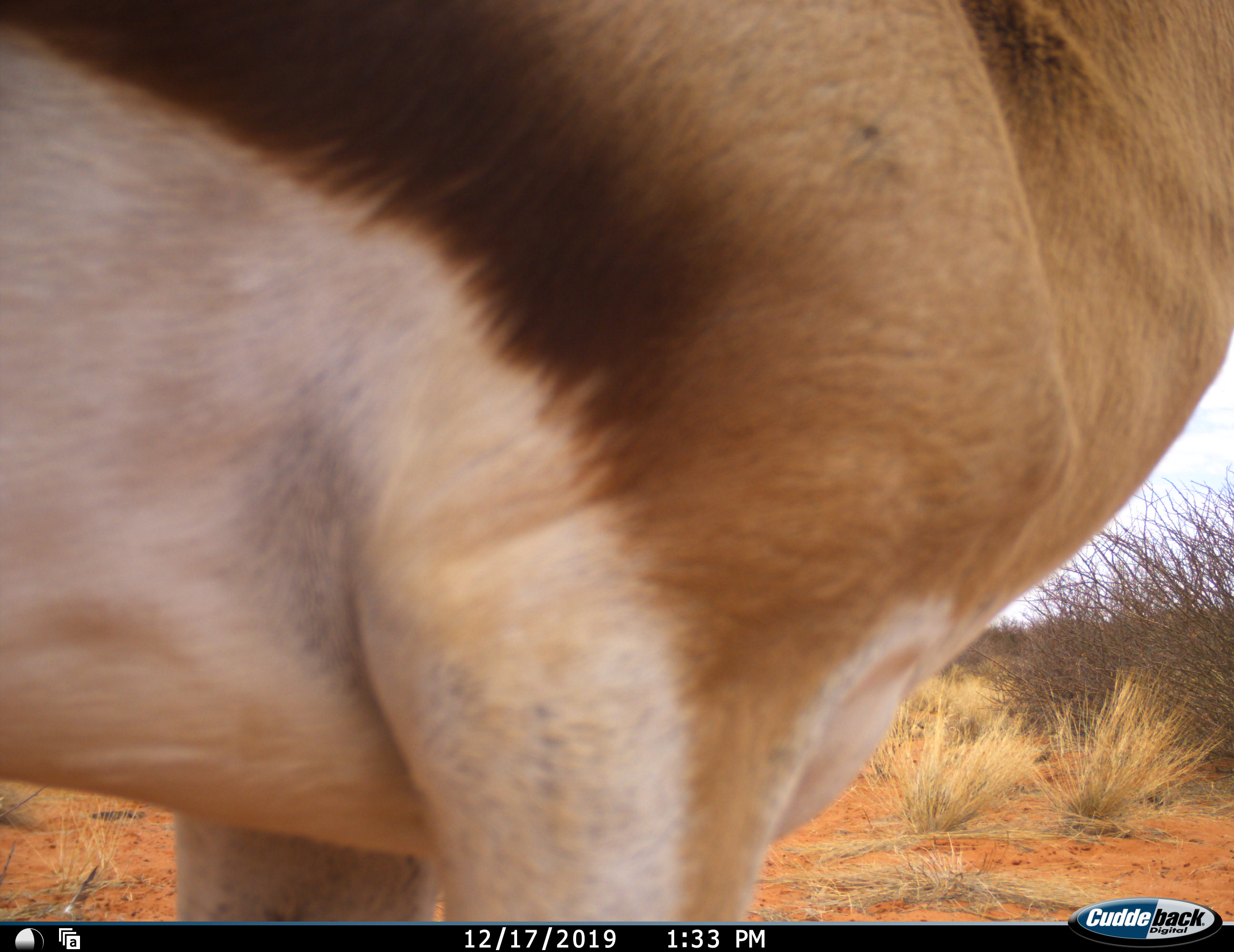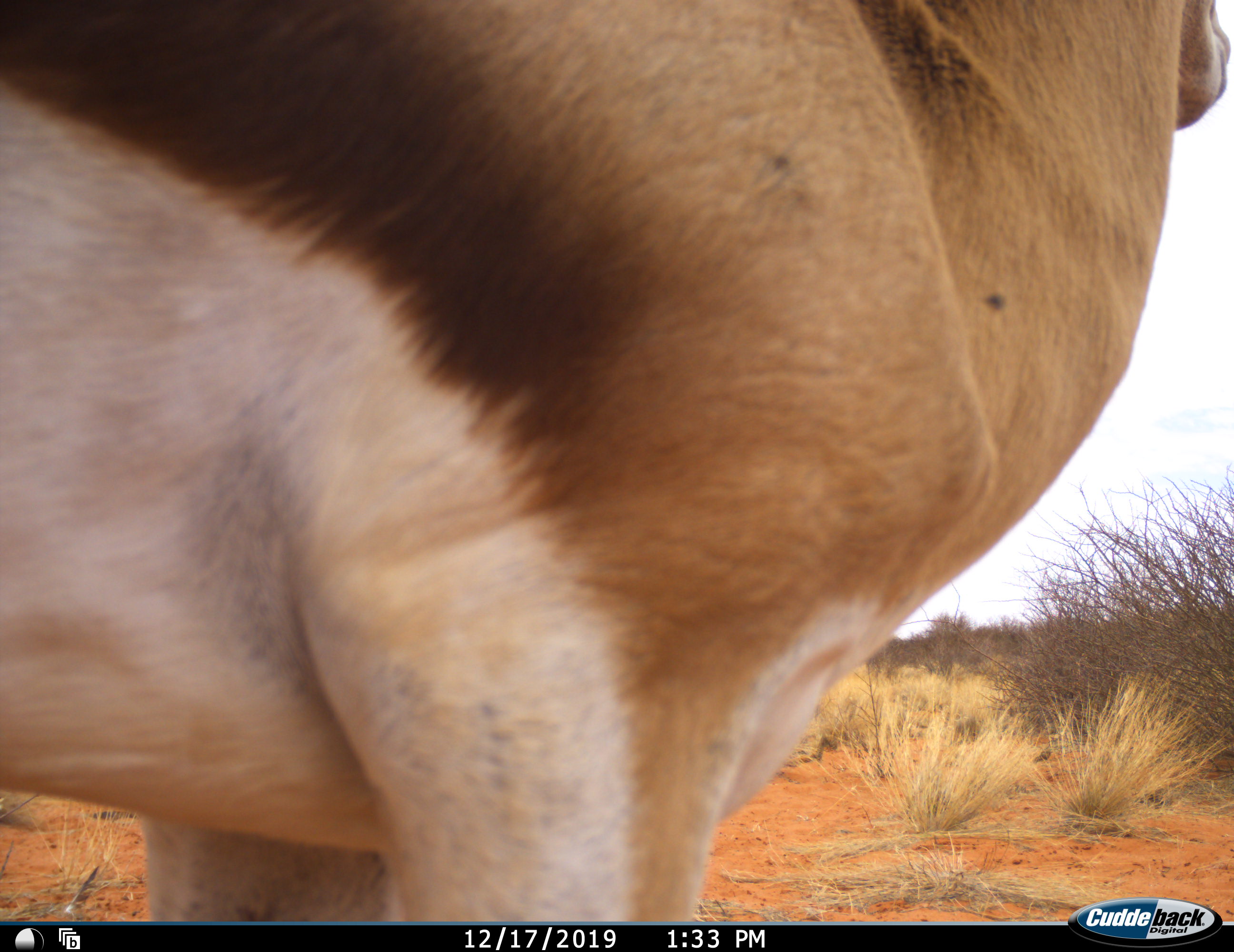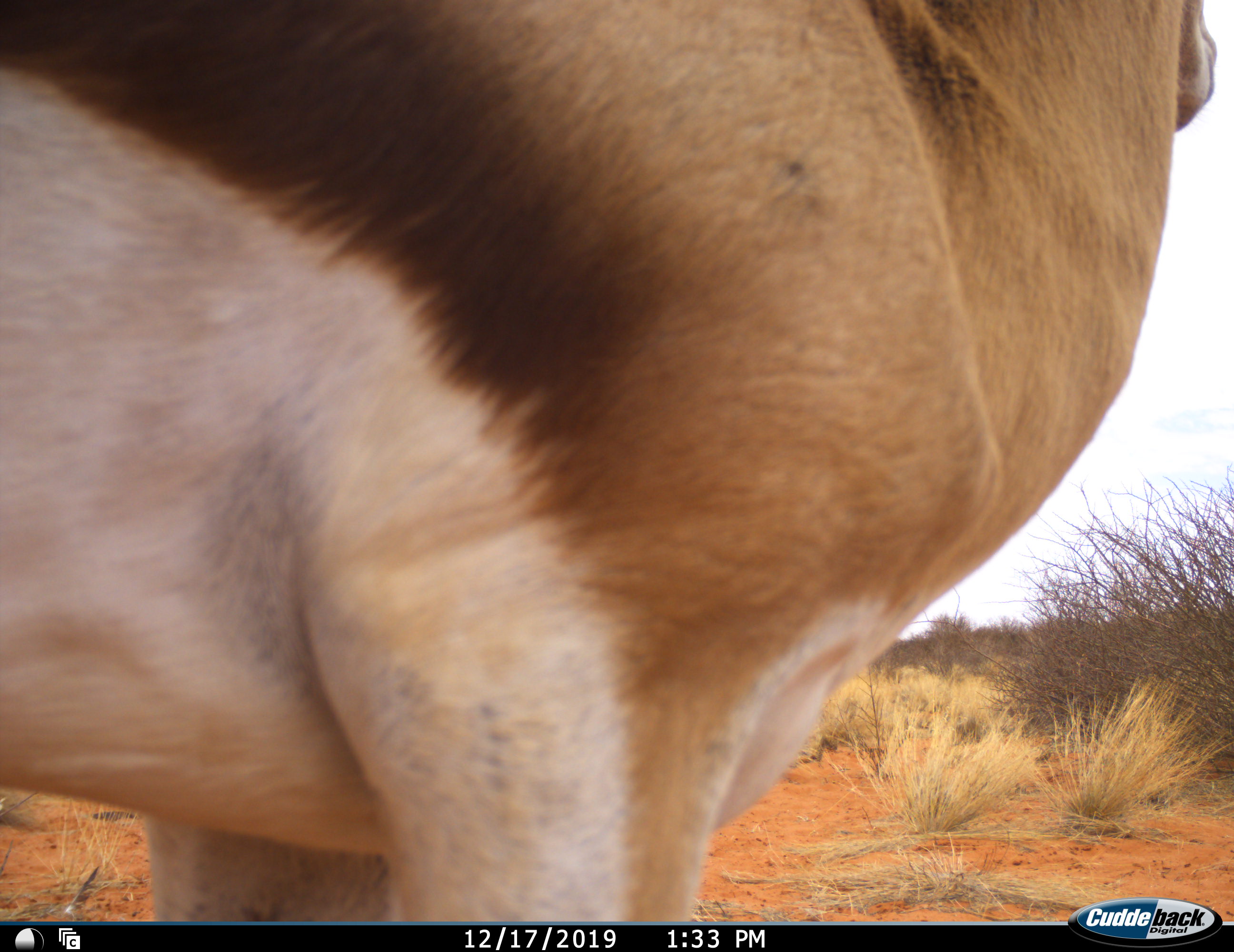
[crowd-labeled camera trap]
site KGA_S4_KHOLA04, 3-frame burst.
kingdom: Animalia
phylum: Chordata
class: Mammalia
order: Artiodactyla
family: Bovidae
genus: Antidorcas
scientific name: Antidorcas marsupialis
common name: springbok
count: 1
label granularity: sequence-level